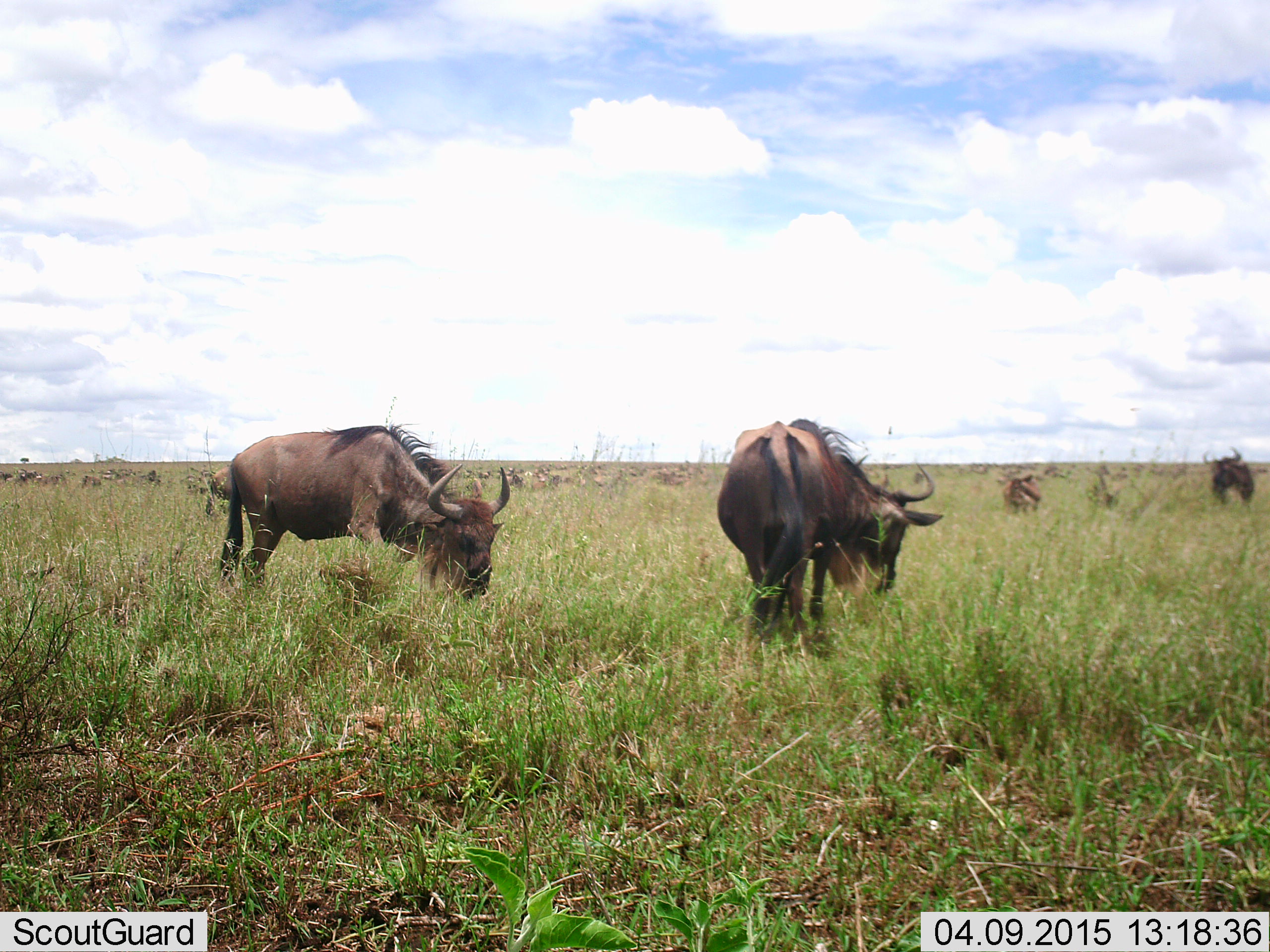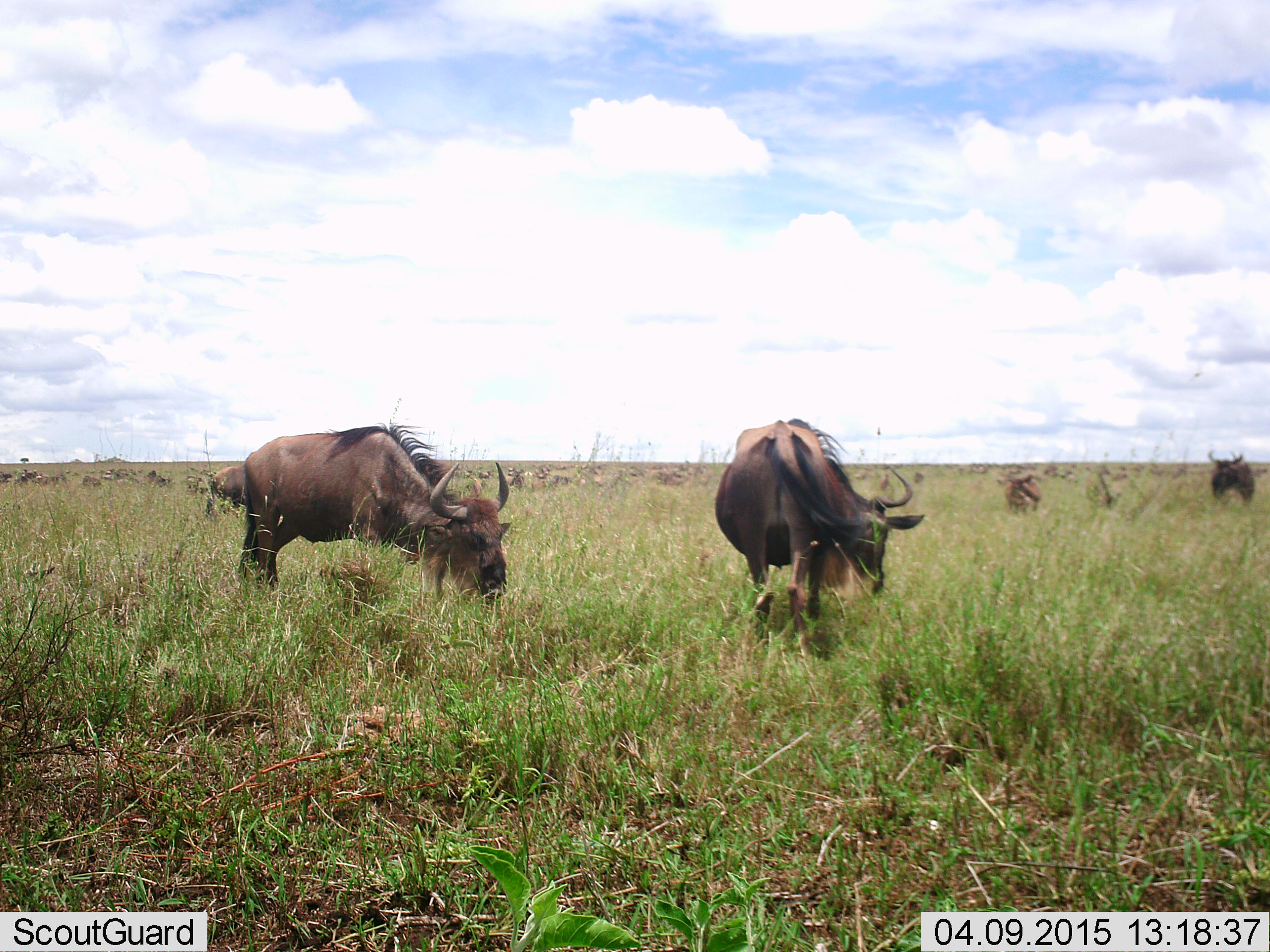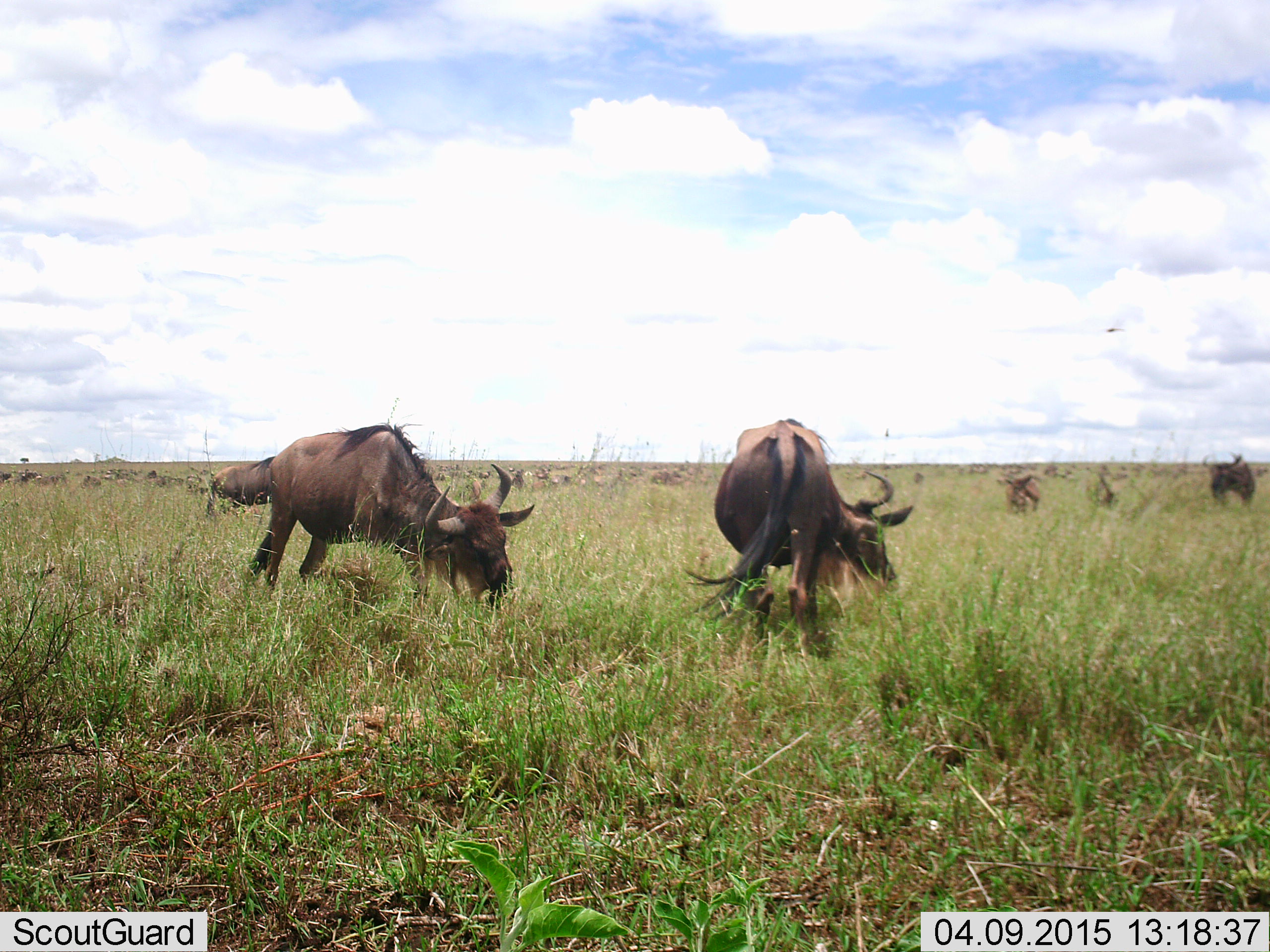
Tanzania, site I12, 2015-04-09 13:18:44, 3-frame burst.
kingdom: Animalia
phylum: Chordata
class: Mammalia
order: Artiodactyla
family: Bovidae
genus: Connochaetes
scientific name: Connochaetes taurinus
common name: blue wildebeest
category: wildebeest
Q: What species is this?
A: Wildebeest (blue wildebeest) (Connochaetes taurinus).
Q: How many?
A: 11-50.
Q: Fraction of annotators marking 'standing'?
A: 36%.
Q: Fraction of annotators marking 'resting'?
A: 9%.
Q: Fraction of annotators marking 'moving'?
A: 36%.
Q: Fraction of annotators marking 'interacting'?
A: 0%.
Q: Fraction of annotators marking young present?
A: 0%.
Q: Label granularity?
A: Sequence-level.